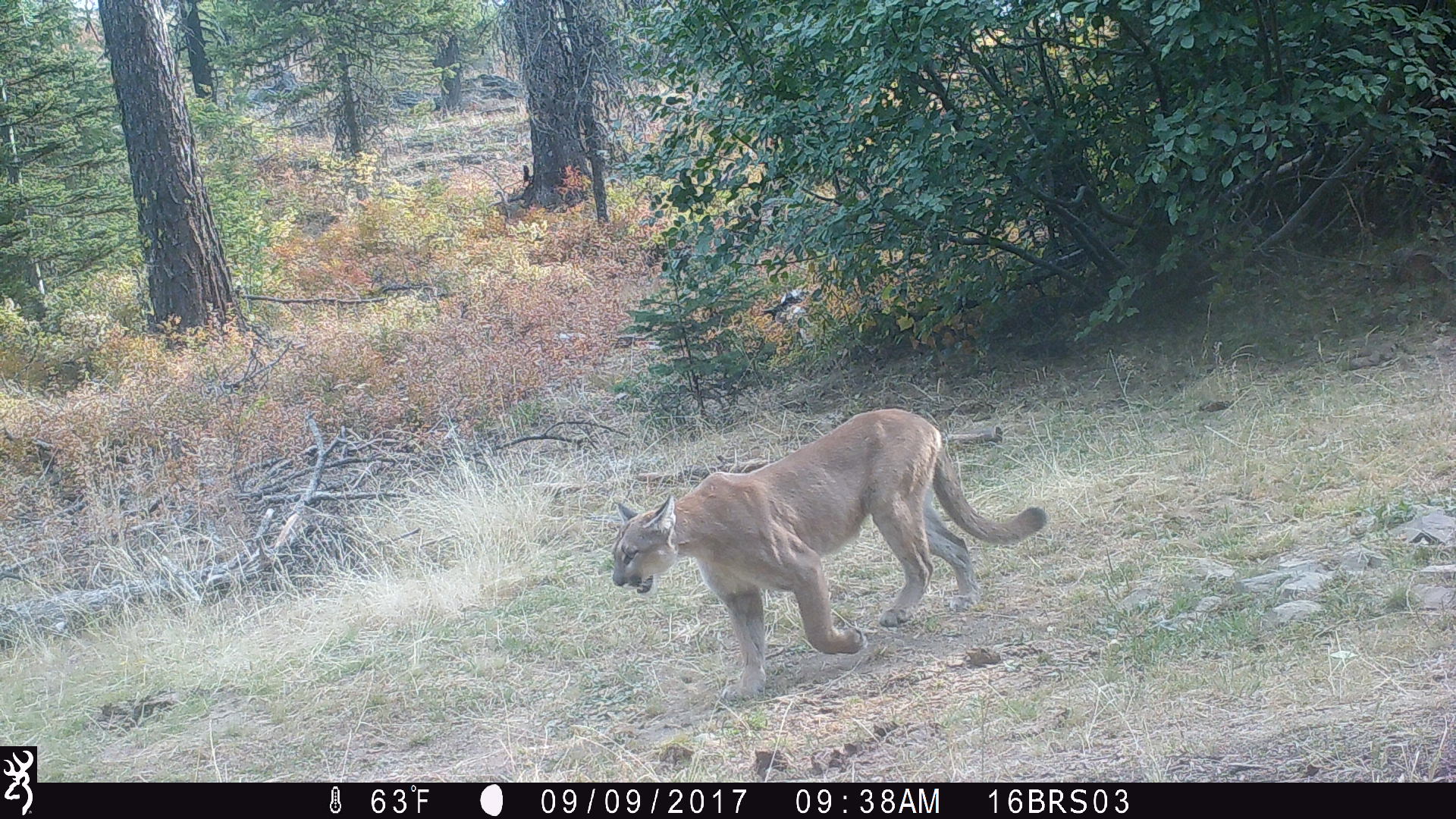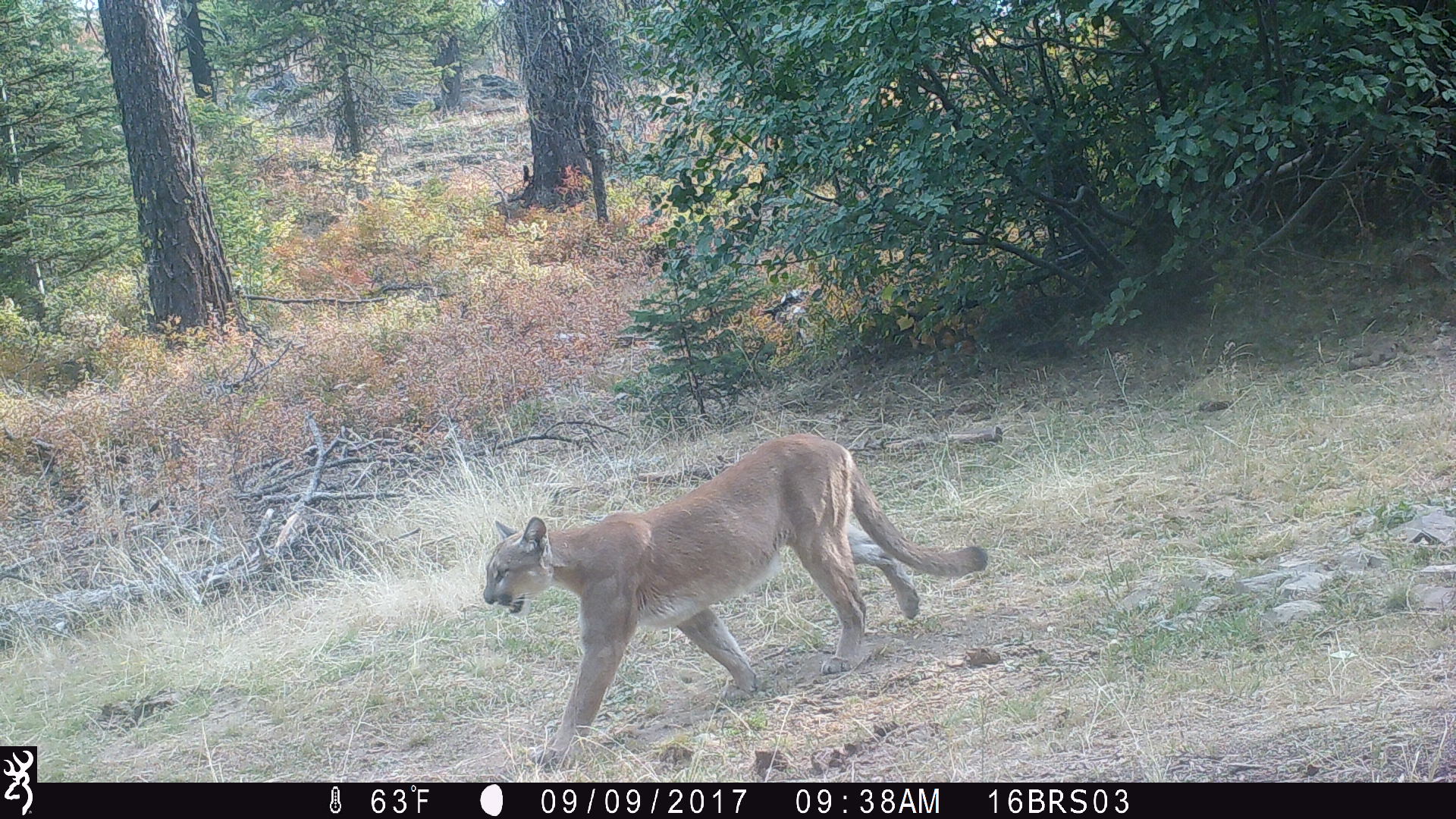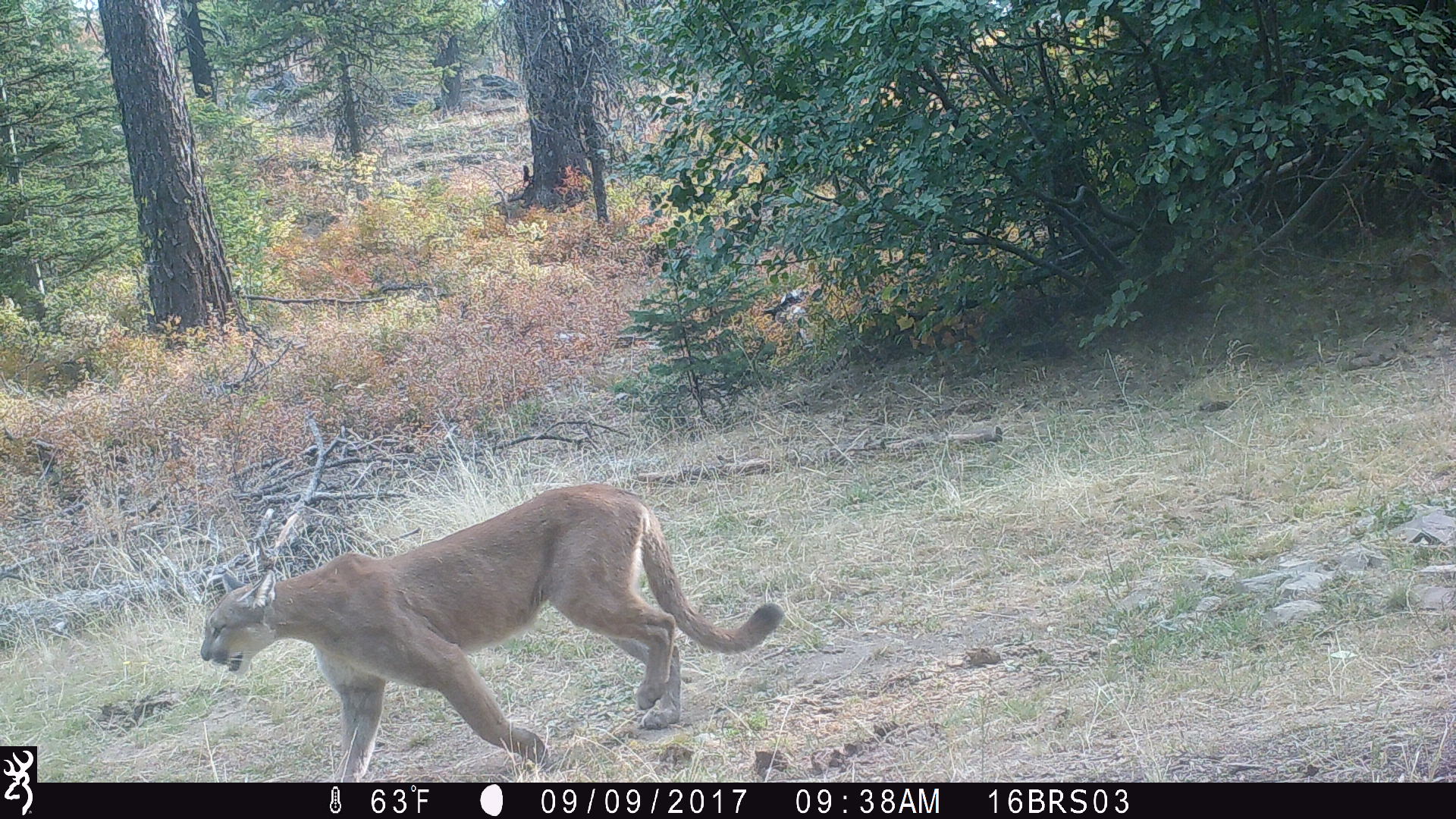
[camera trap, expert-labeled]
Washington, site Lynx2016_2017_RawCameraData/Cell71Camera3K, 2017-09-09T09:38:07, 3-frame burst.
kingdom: Animalia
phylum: Chordata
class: Mammalia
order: Carnivora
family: Felidae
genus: Puma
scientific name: Puma concolor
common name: mountain lion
Puma concolor (mountain lion). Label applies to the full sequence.